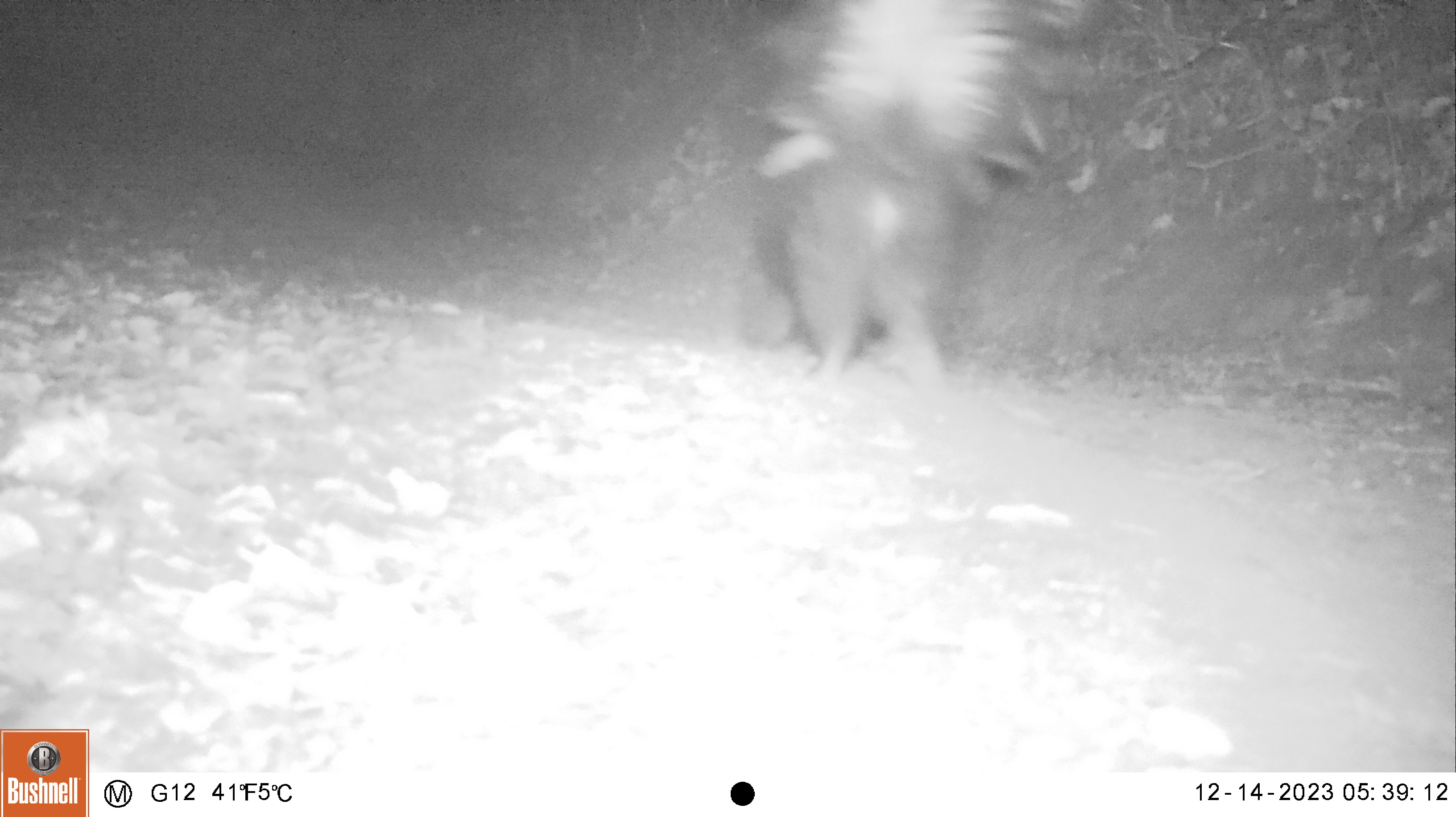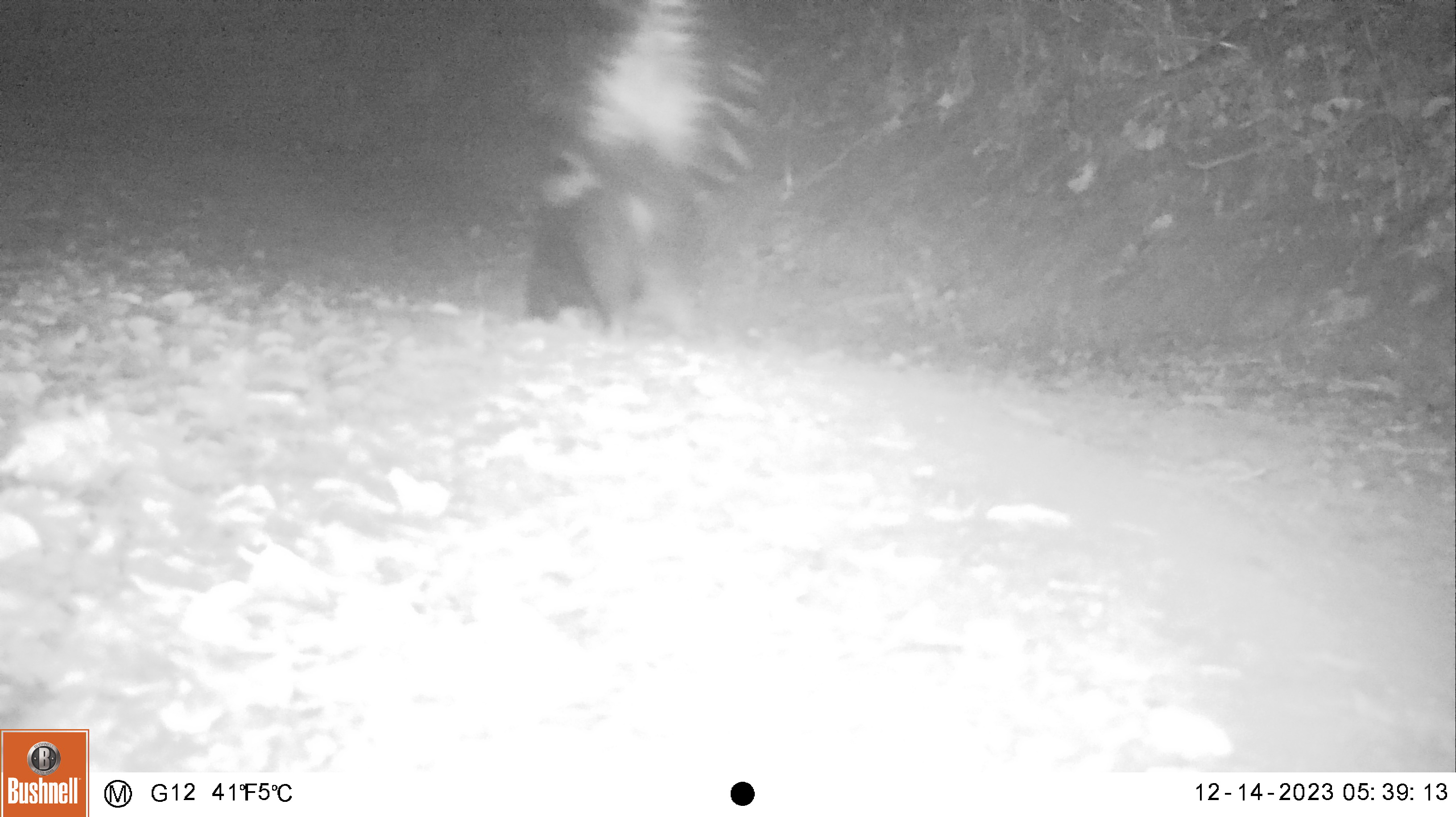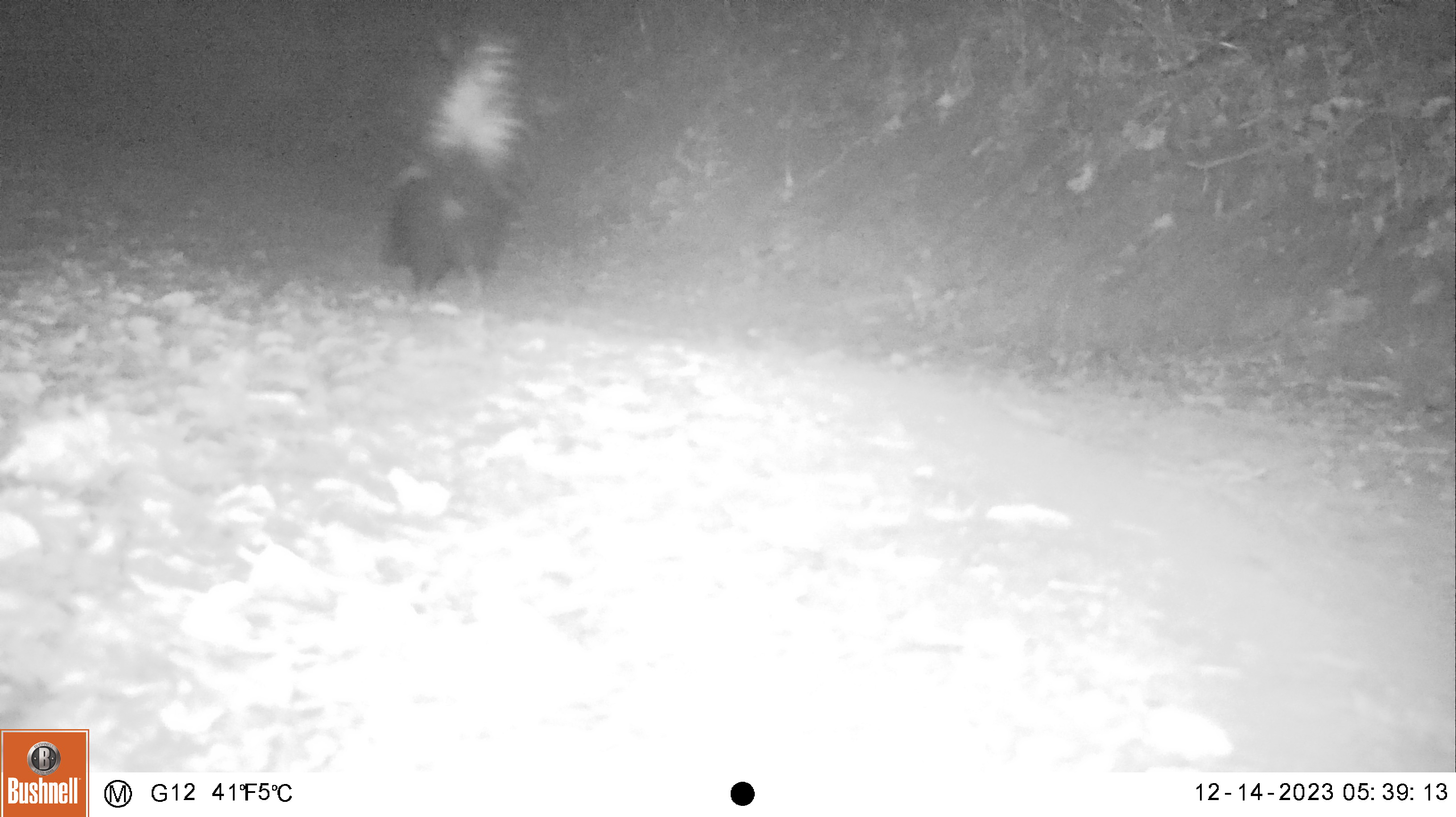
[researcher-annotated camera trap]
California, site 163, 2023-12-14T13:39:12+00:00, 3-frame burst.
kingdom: Animalia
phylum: Chordata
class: Mammalia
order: Carnivora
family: Mephitidae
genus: Mephitis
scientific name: Mephitis mephitis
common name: striped skunk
Striped skunk (Mephitis mephitis).